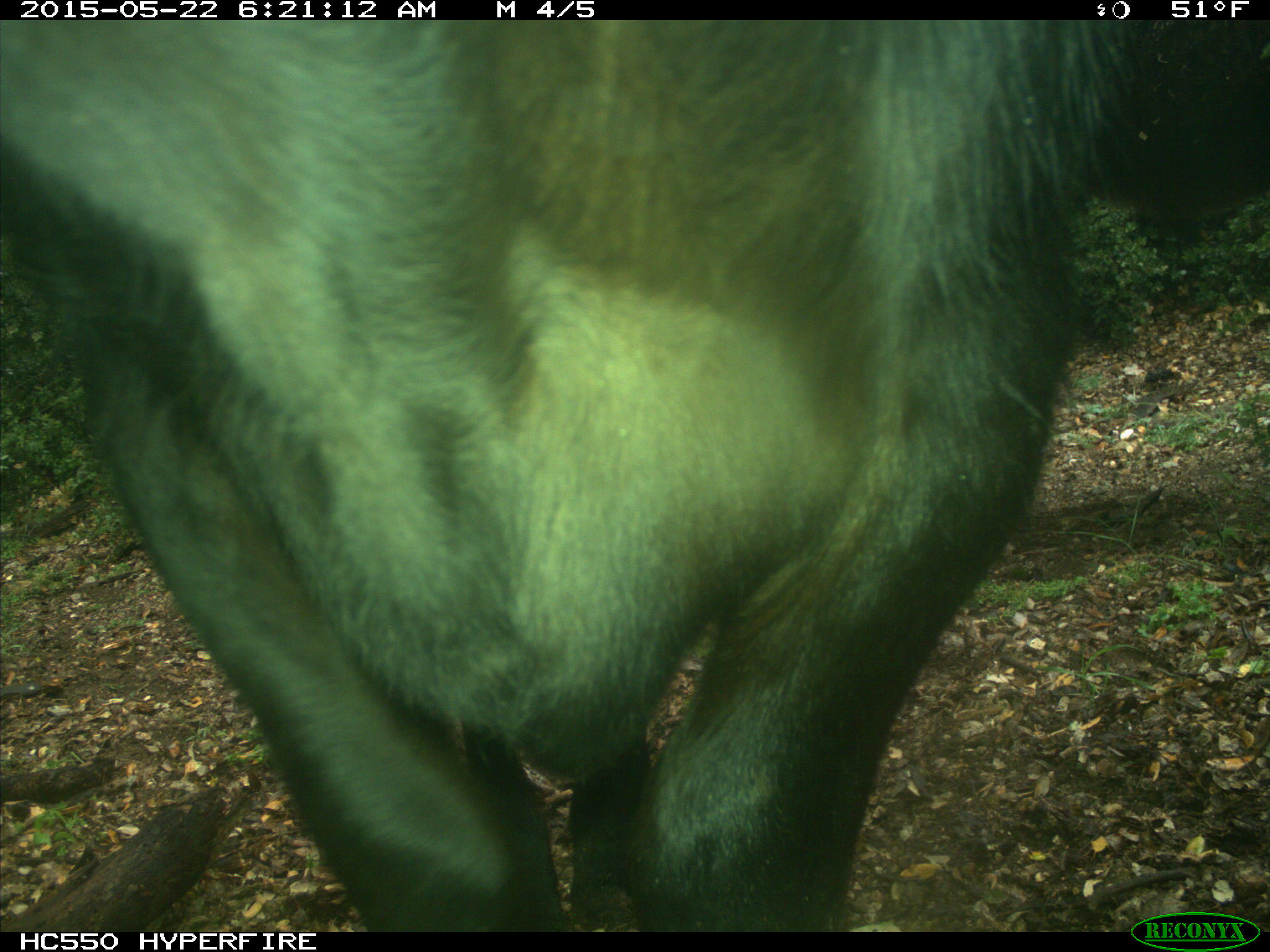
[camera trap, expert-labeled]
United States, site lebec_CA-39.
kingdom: Animalia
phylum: Chordata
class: Mammalia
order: Artiodactyla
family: Bovidae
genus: Bos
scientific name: Bos taurus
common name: domestic cow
Bos taurus (domestic cow).